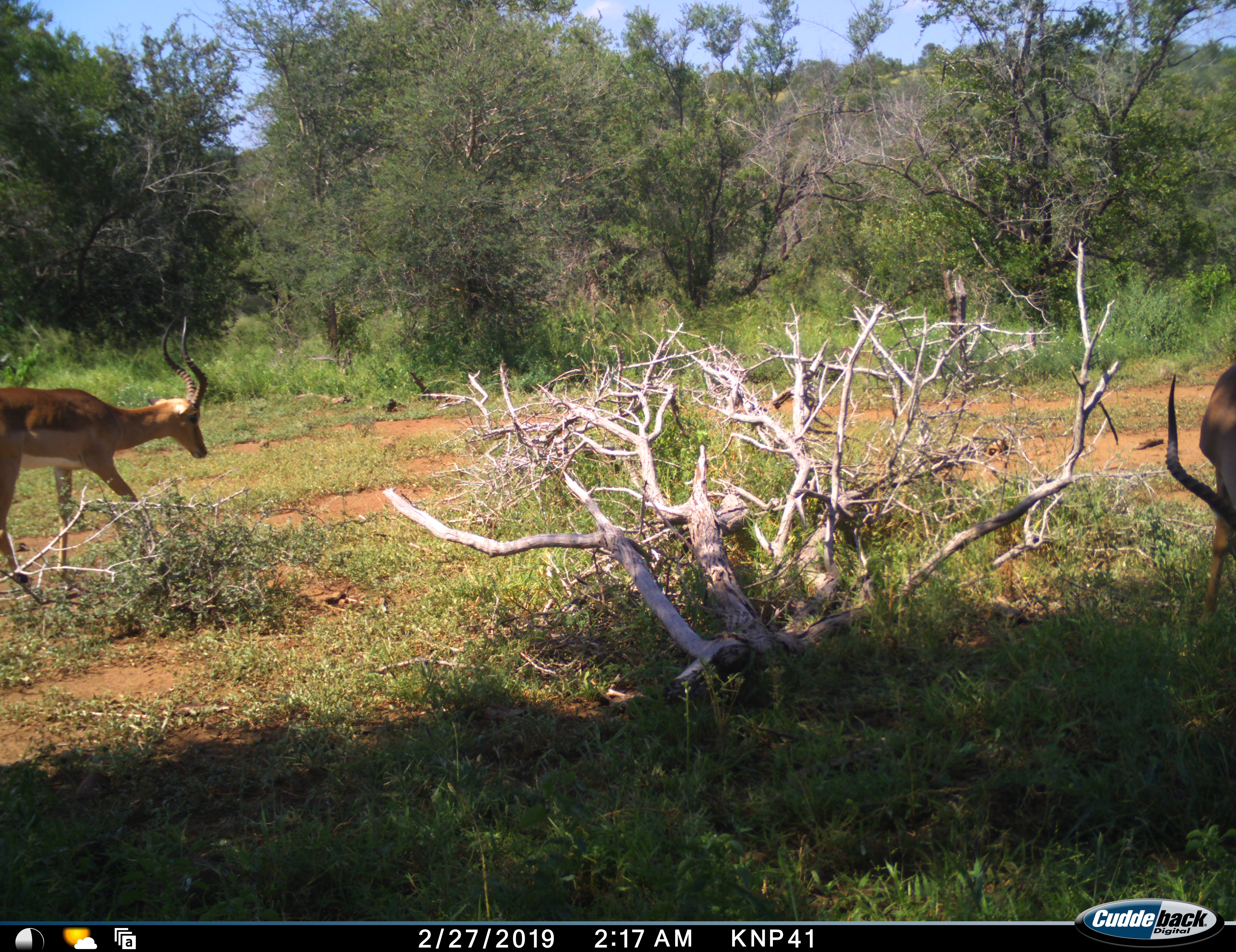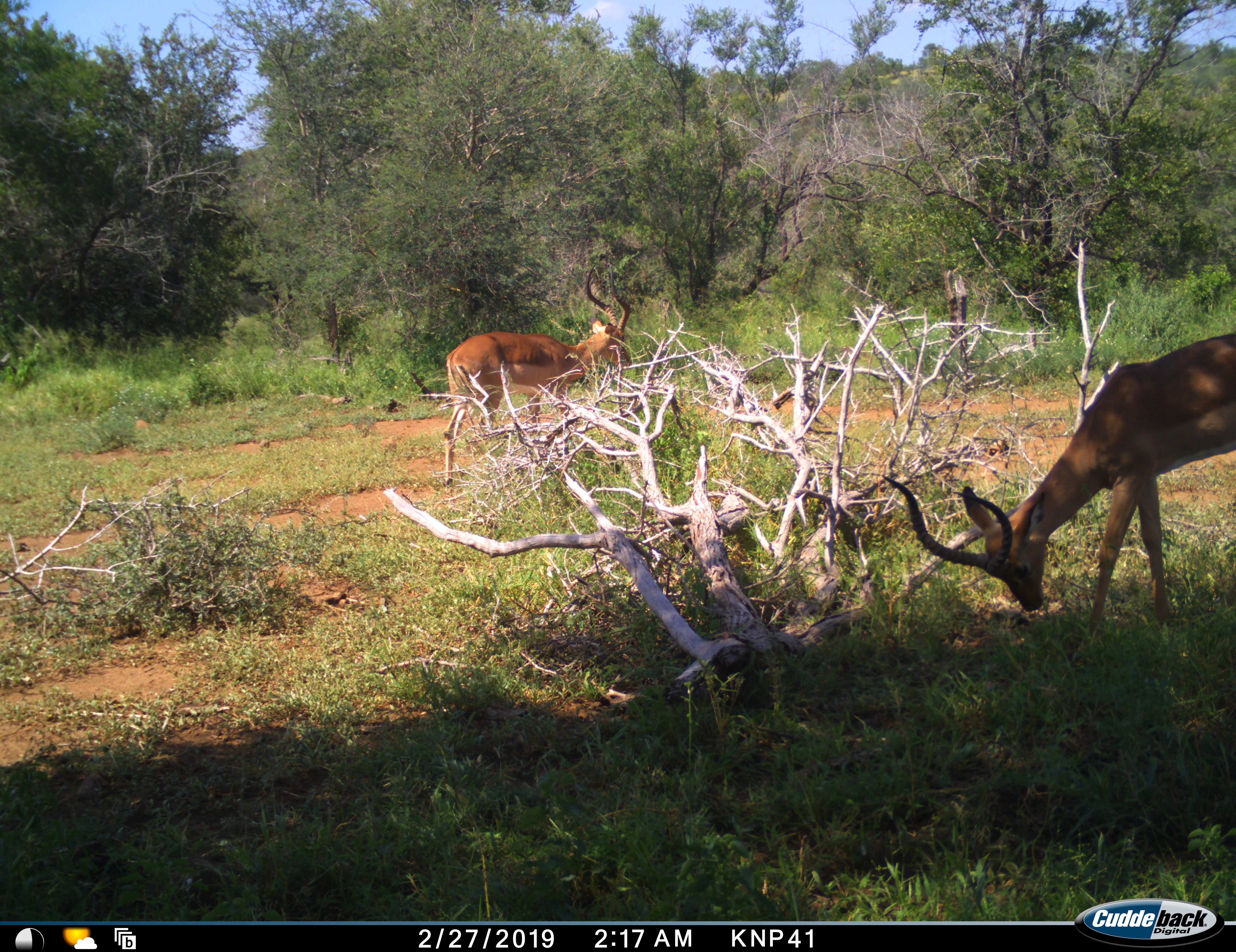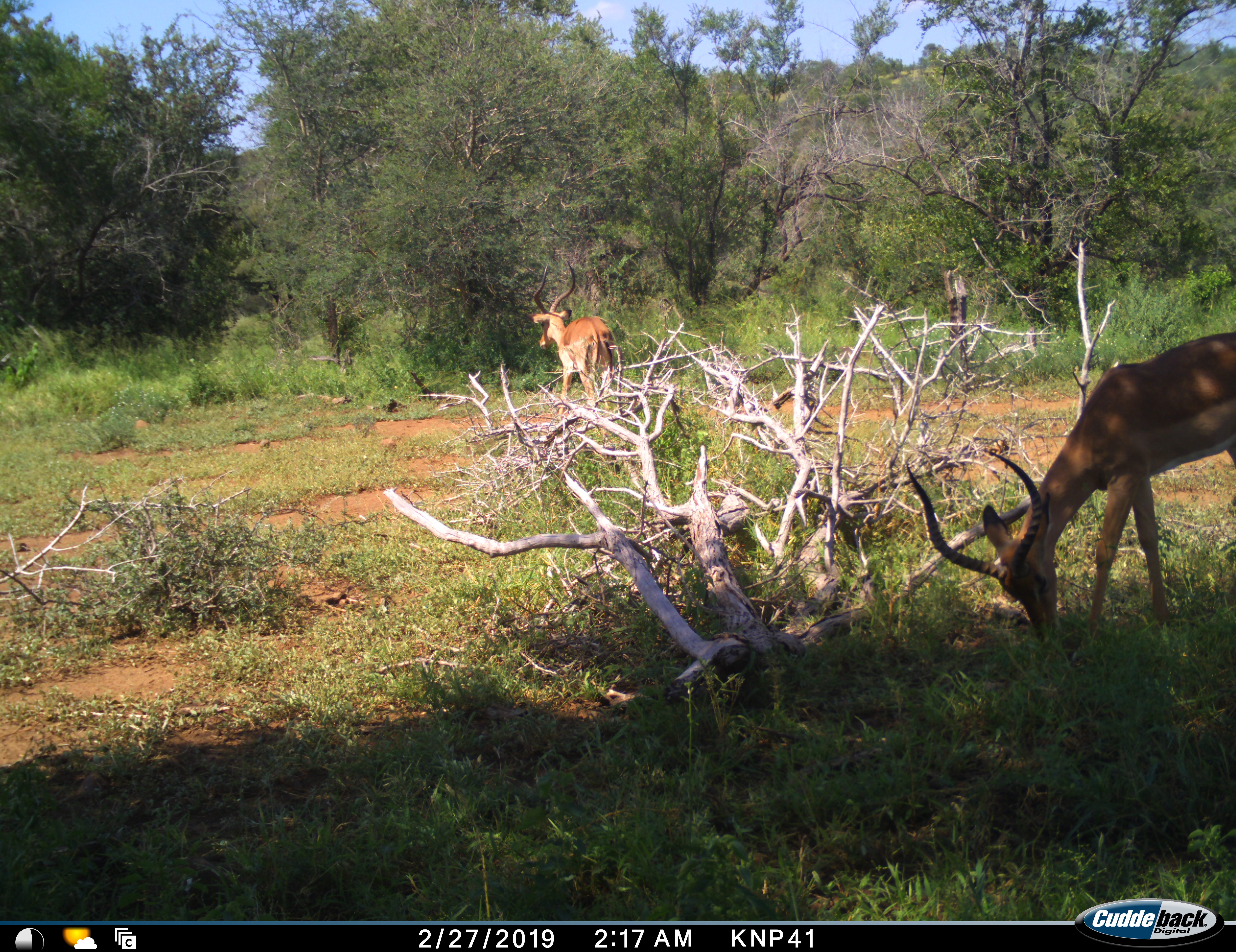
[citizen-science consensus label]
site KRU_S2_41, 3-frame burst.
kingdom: Animalia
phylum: Chordata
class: Mammalia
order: Artiodactyla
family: Bovidae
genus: Aepyceros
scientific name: Aepyceros melampus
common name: impala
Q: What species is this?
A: Impala (Aepyceros melampus).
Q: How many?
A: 2.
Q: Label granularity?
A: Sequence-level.